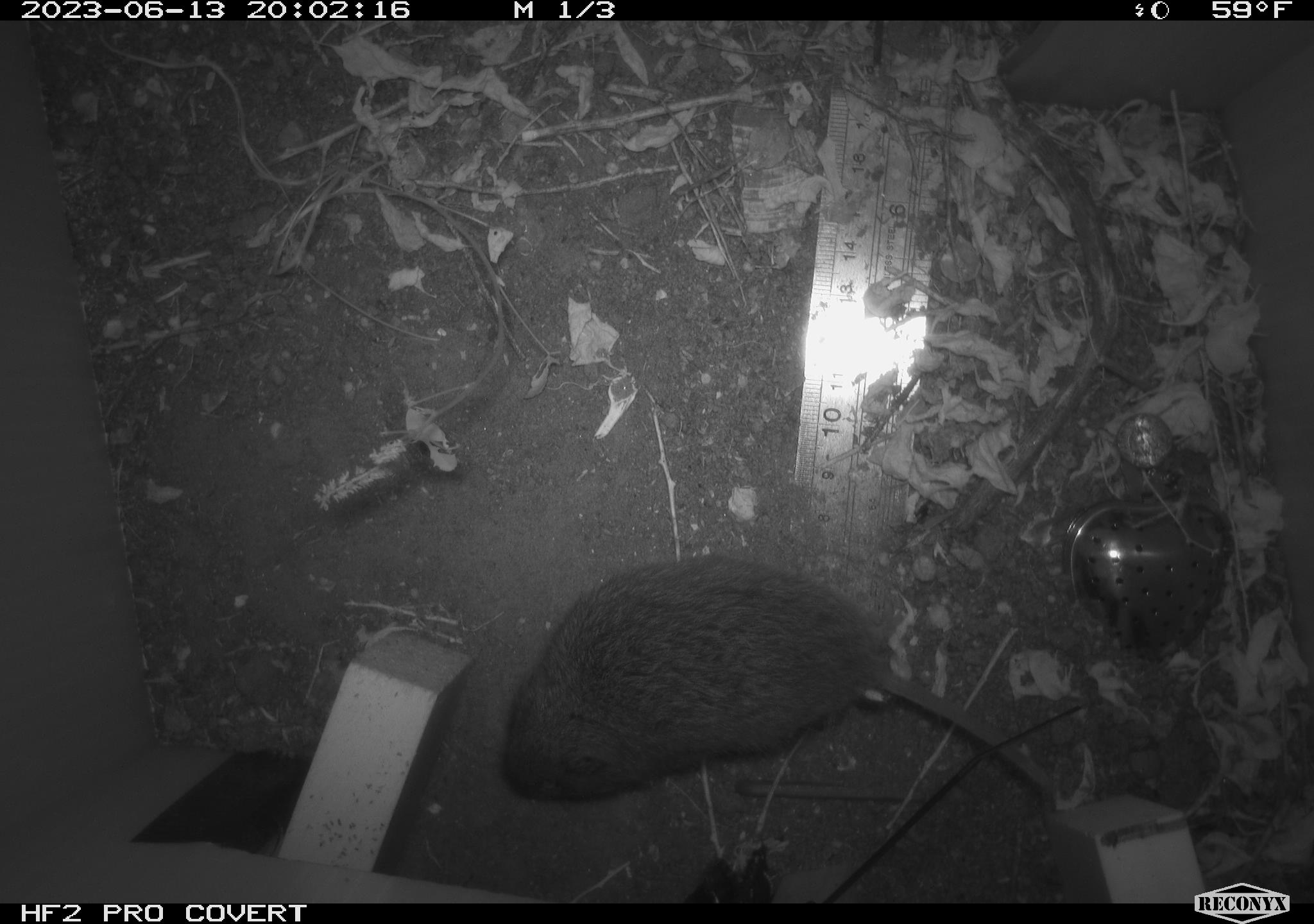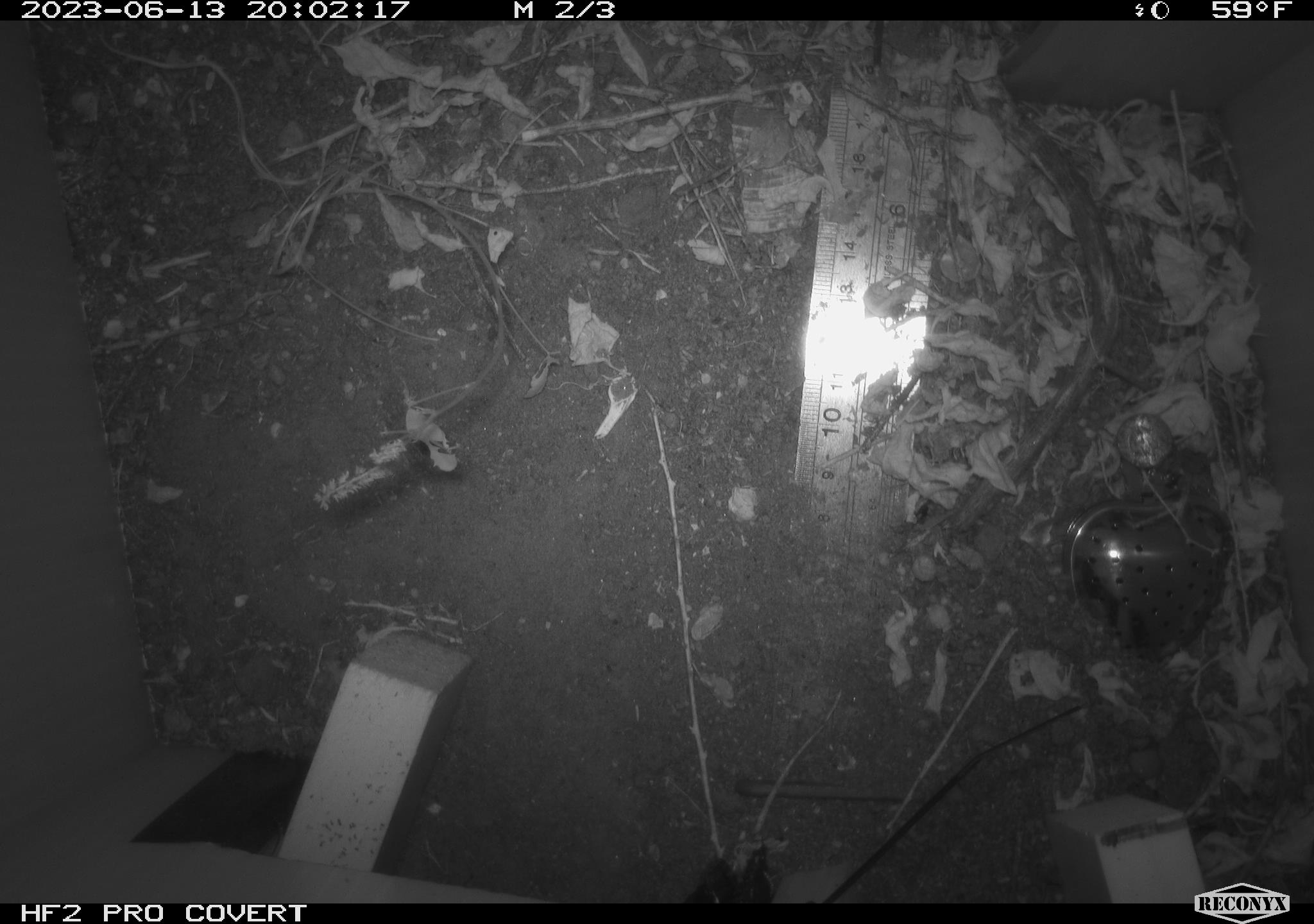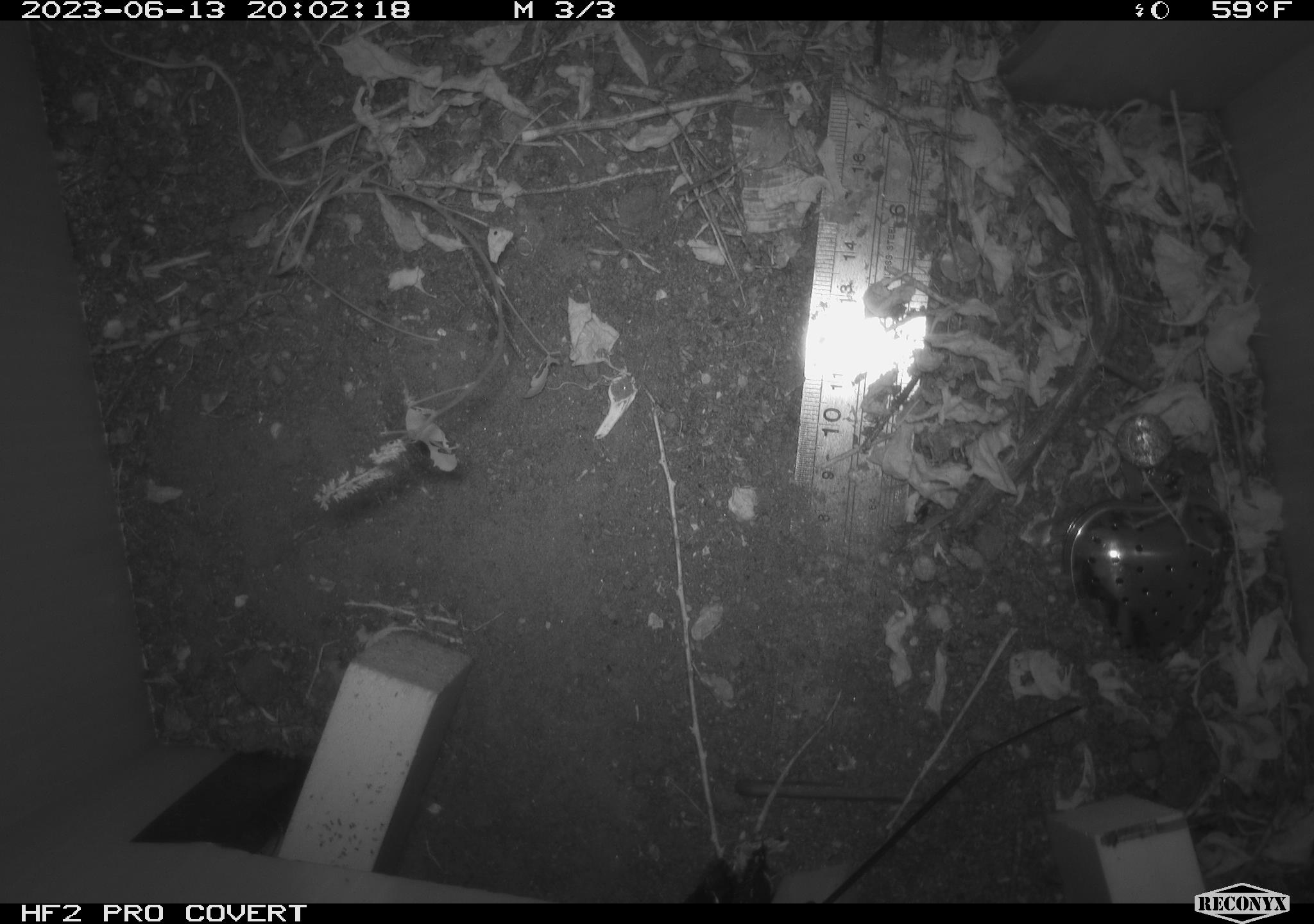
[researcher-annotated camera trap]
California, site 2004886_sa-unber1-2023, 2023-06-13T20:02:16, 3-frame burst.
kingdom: Animalia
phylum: Chordata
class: Mammalia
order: Rodentia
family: Cricetidae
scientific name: Arvicolinae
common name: voles, lemmings, and muskrats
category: arvicolinae subfamily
Arvicolinae subfamily (voles, lemmings, and muskrats) (Arvicolinae).